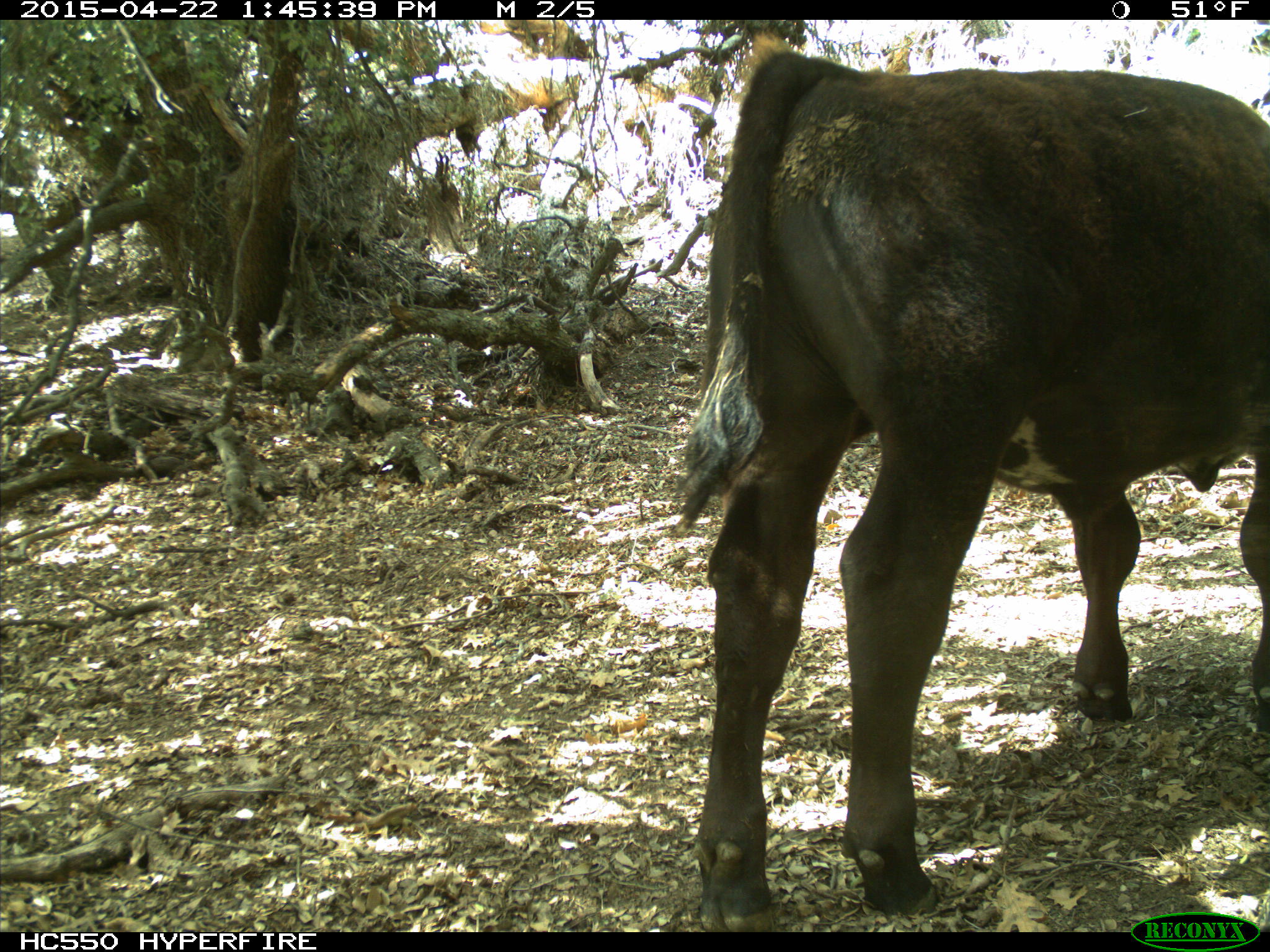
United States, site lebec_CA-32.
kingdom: Animalia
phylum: Chordata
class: Mammalia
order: Artiodactyla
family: Bovidae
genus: Bos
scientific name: Bos taurus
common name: domestic cow